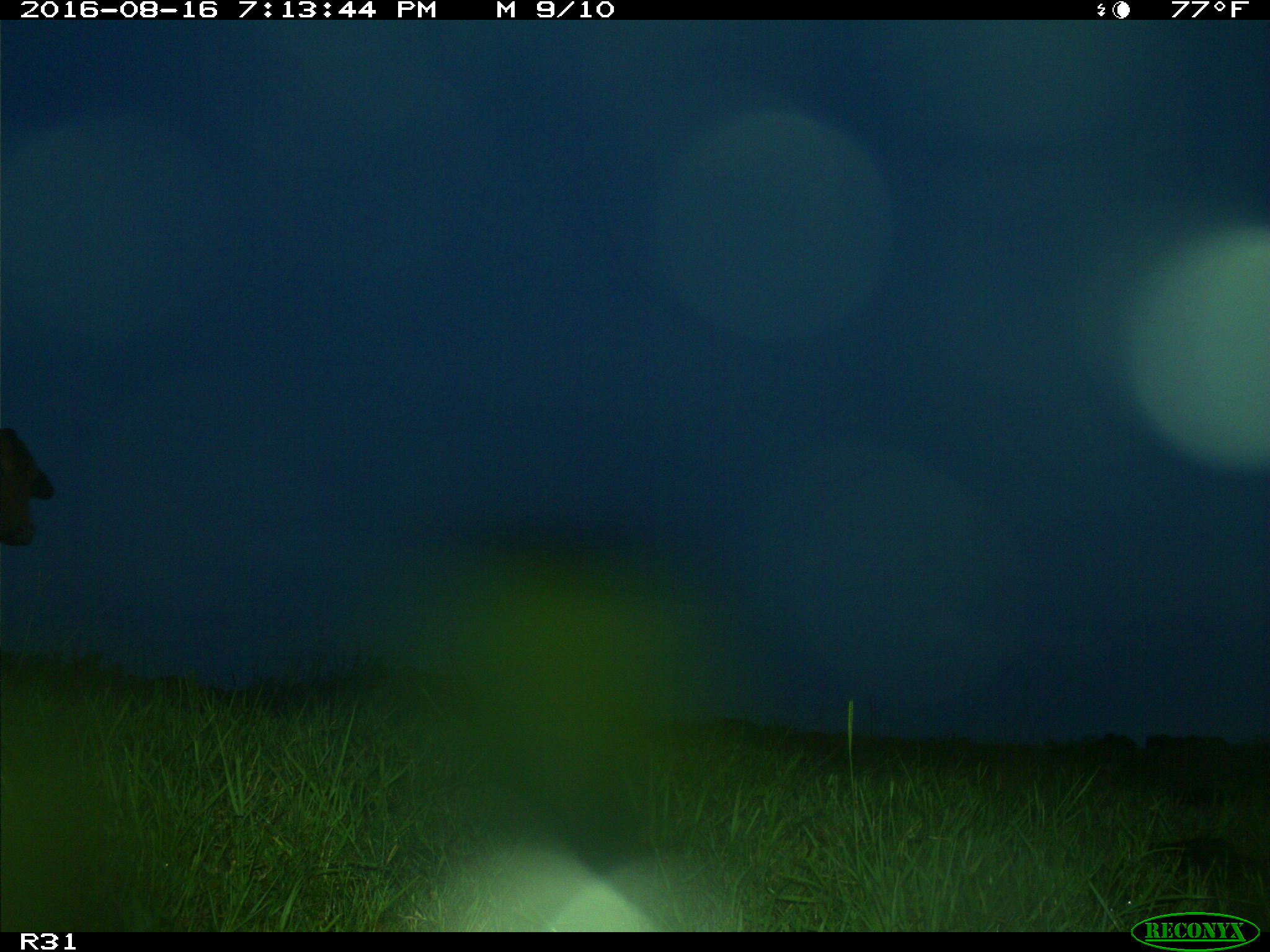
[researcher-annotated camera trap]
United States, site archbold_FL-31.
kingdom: Animalia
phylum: Chordata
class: Mammalia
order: Artiodactyla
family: Bovidae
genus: Bos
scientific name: Bos taurus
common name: domestic cow